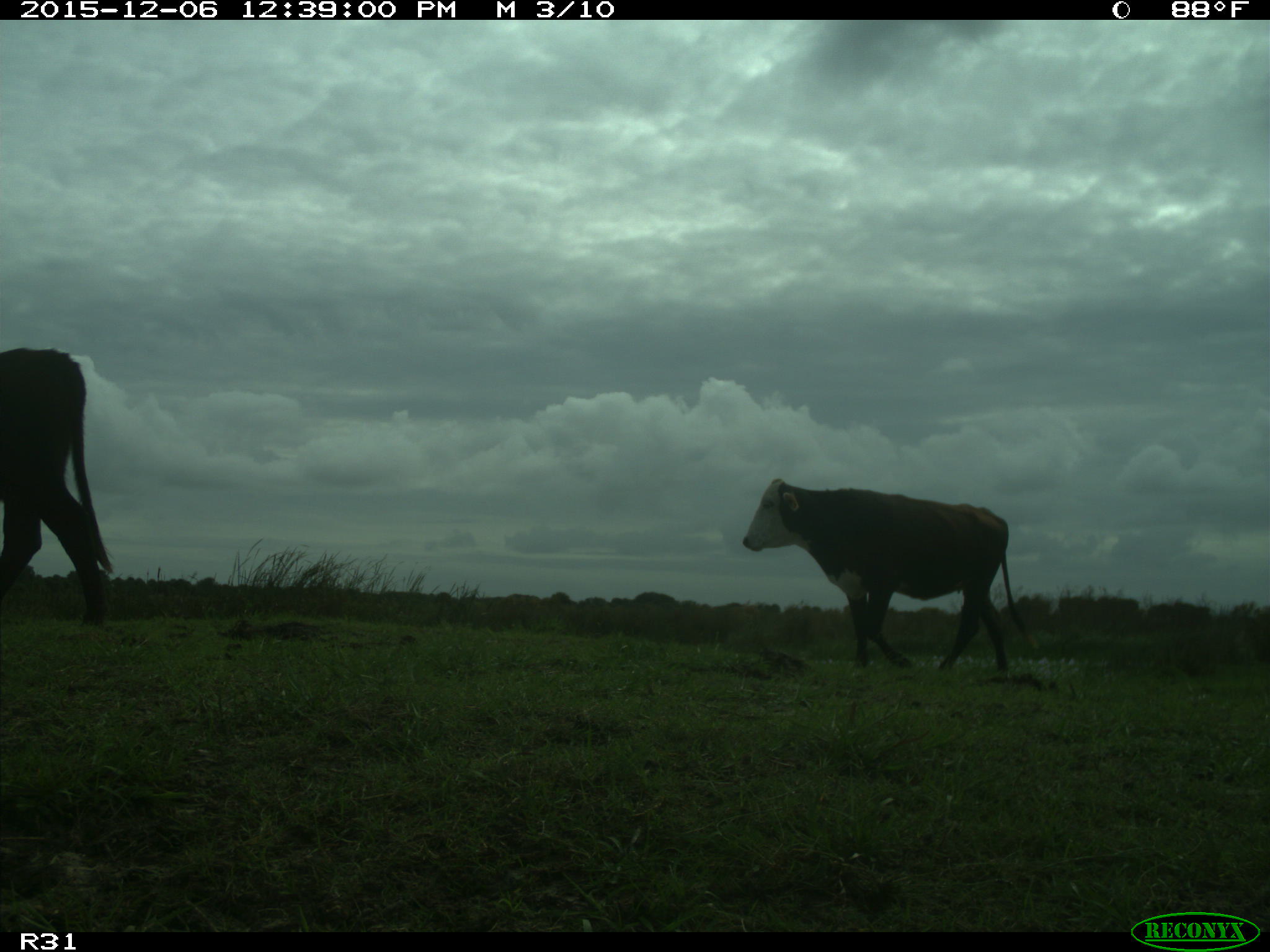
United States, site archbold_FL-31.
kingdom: Animalia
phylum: Chordata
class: Mammalia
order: Artiodactyla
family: Bovidae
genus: Bos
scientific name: Bos taurus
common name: domestic cow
Bos taurus (domestic cow).